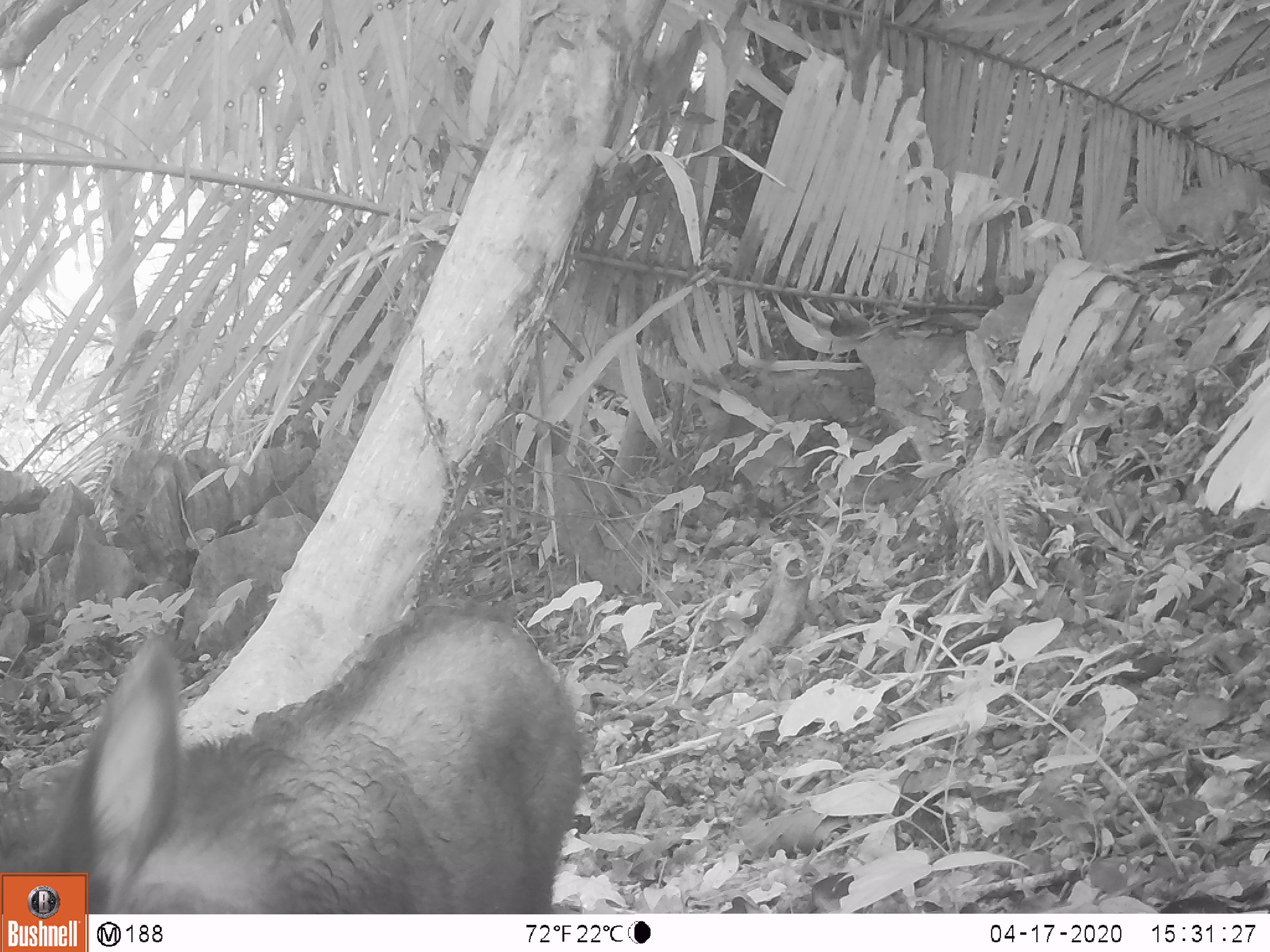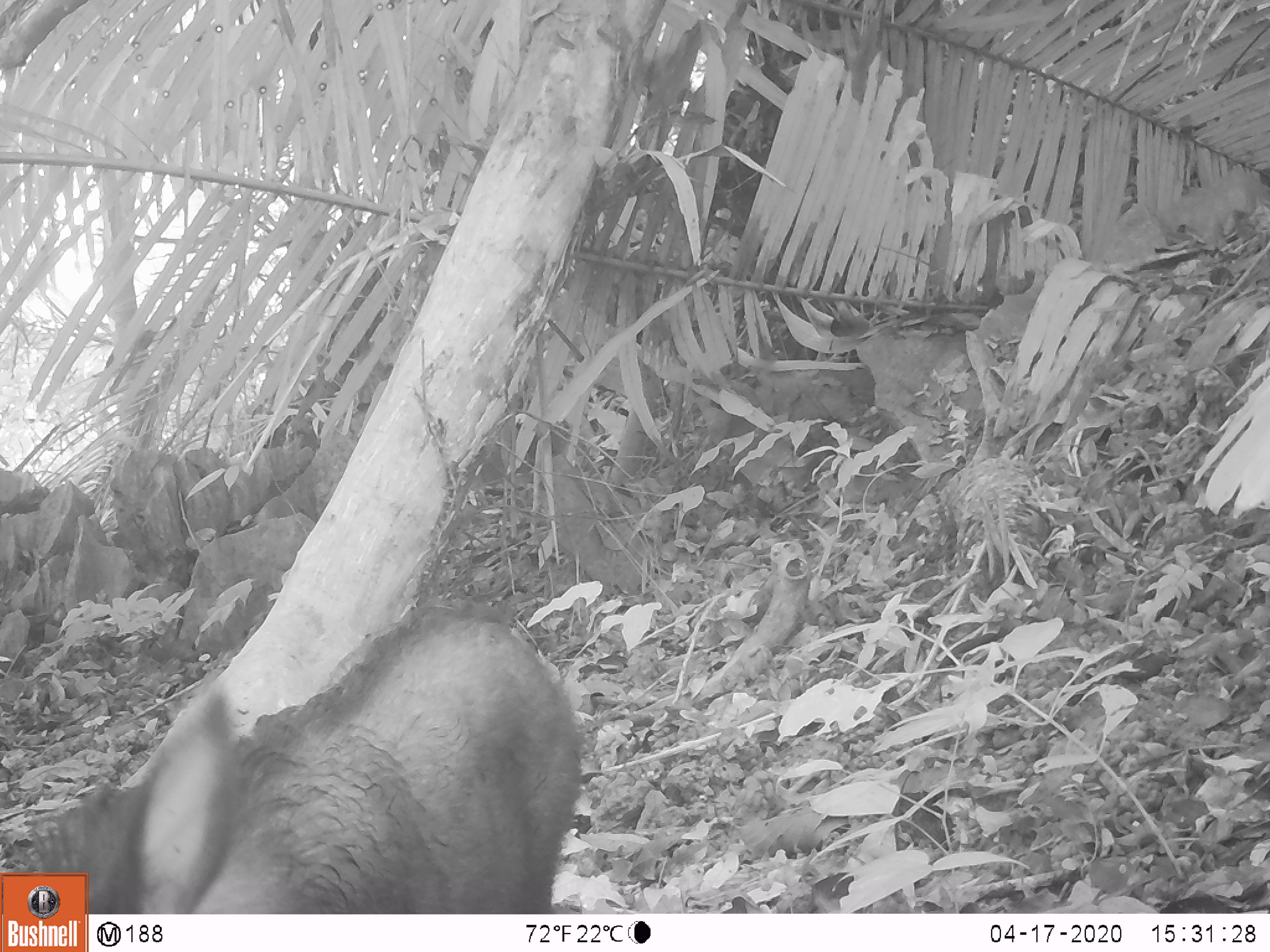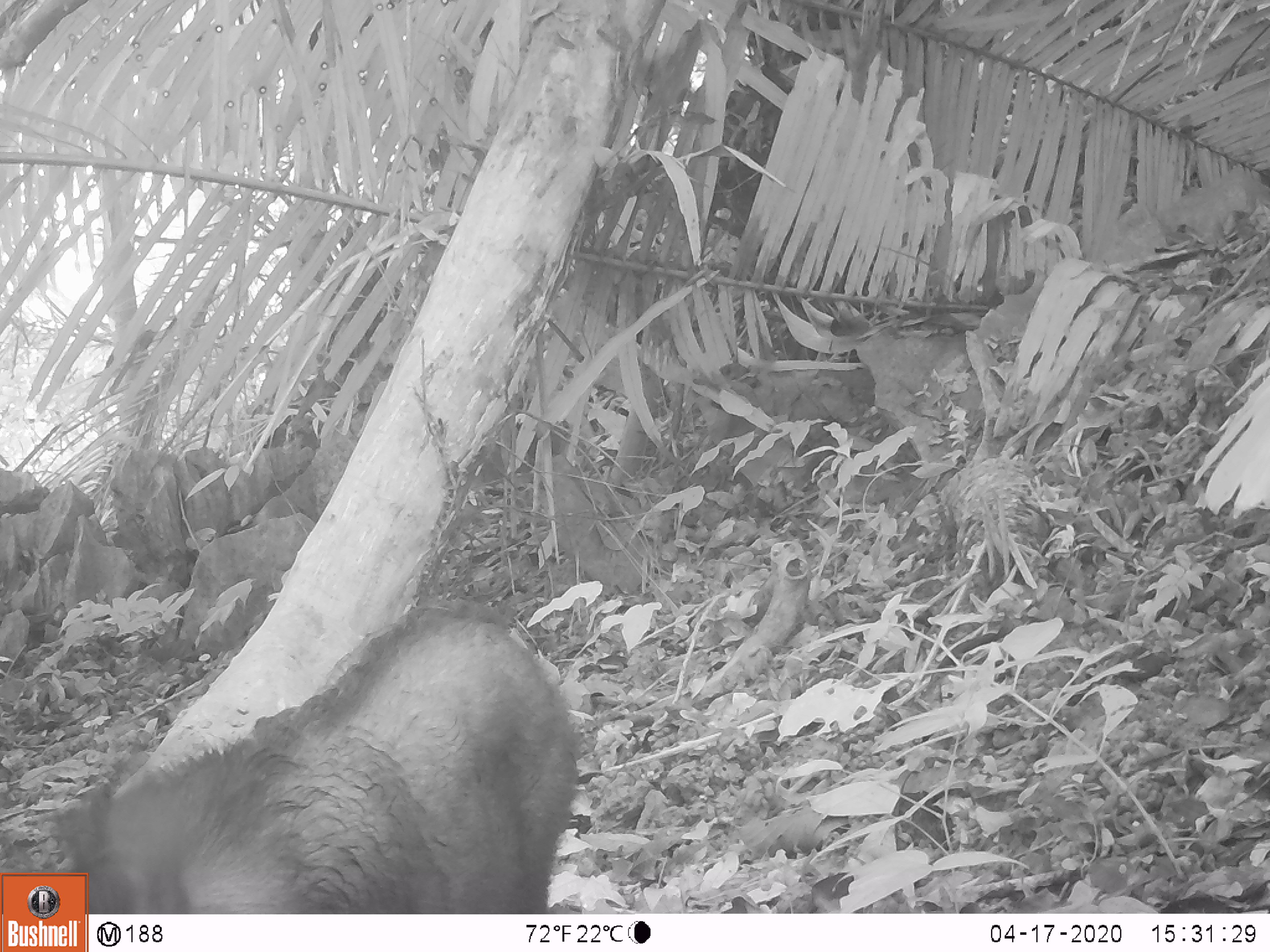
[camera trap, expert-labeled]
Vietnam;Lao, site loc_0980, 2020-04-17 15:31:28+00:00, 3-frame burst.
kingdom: Animalia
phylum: Chordata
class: Mammalia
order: Artiodactyla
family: Bovidae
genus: Capricornis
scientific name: Capricornis sumatraensis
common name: chinese serow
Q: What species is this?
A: Chinese serow (Capricornis sumatraensis).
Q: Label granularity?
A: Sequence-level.